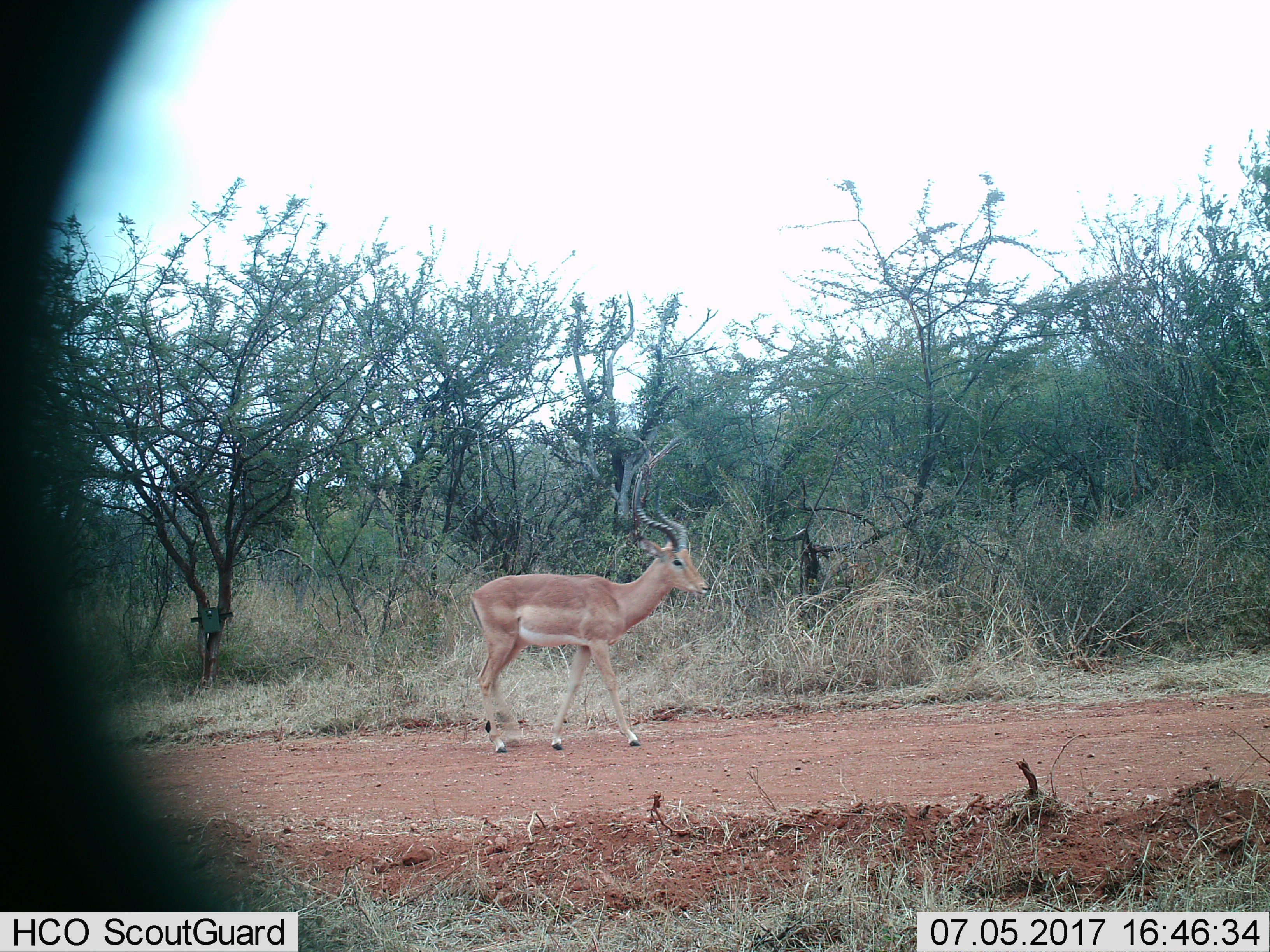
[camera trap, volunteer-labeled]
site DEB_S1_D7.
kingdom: Animalia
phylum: Chordata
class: Mammalia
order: Artiodactyla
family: Bovidae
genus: Aepyceros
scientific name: Aepyceros melampus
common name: impala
Impala (Aepyceros melampus), count 1. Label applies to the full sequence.